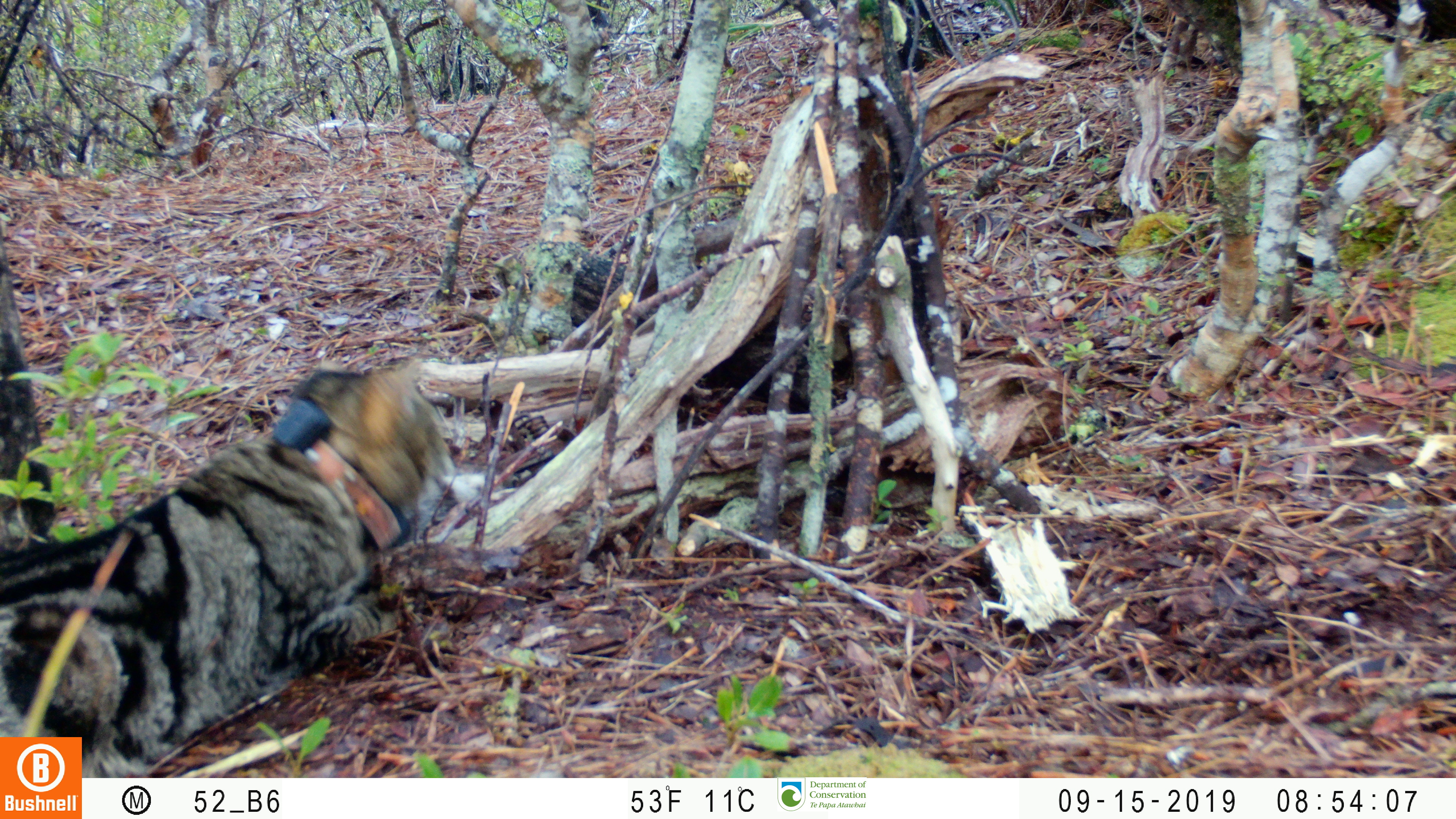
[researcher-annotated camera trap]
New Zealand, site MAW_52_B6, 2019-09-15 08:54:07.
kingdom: Animalia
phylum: Chordata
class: Mammalia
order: Carnivora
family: Felidae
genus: Felis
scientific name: Felis catus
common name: domestic cat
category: cat